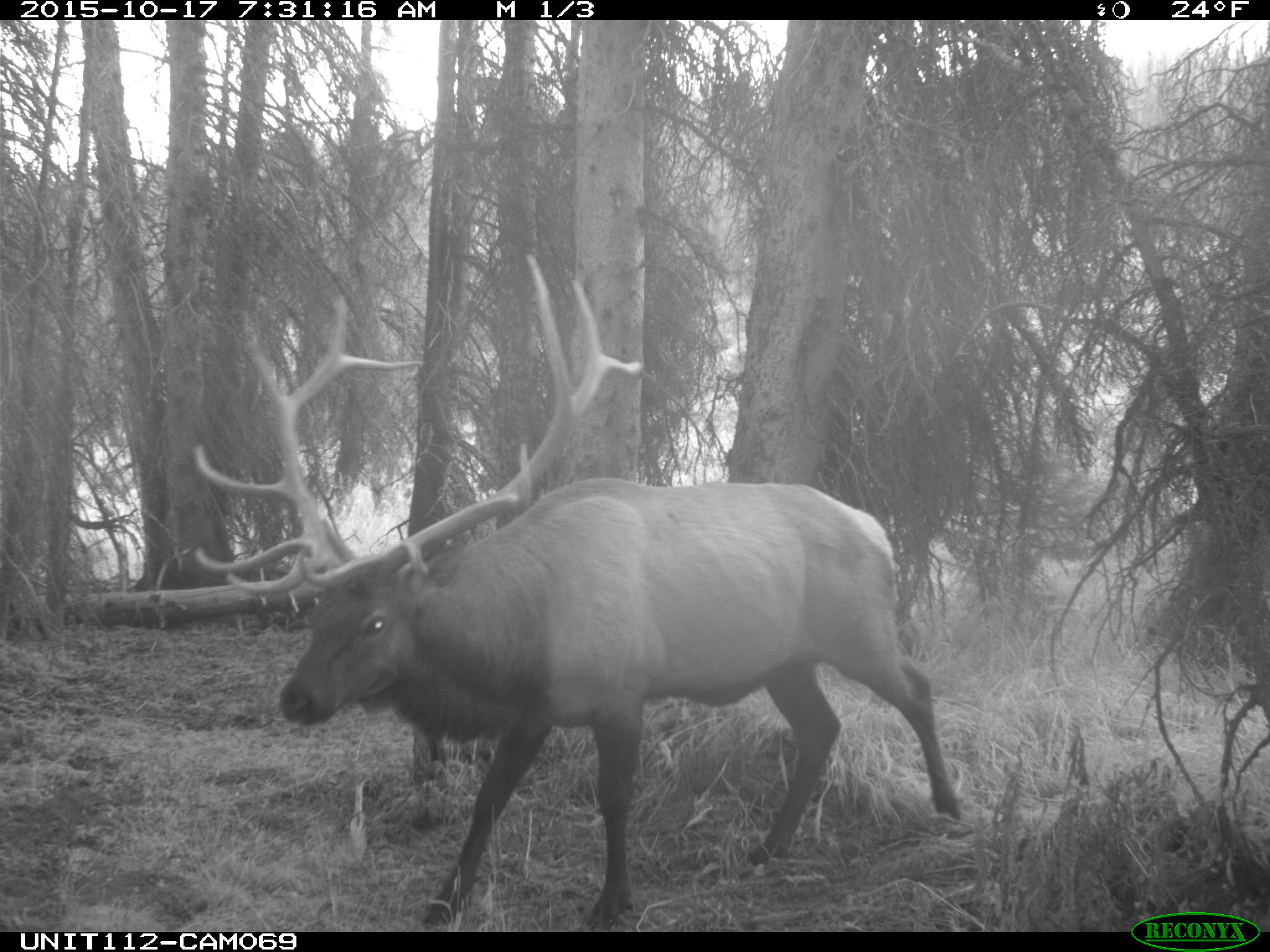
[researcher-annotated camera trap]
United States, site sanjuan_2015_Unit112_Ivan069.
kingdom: Animalia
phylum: Chordata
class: Mammalia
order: Artiodactyla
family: Cervidae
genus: Cervus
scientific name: Cervus elaphus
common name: red deer